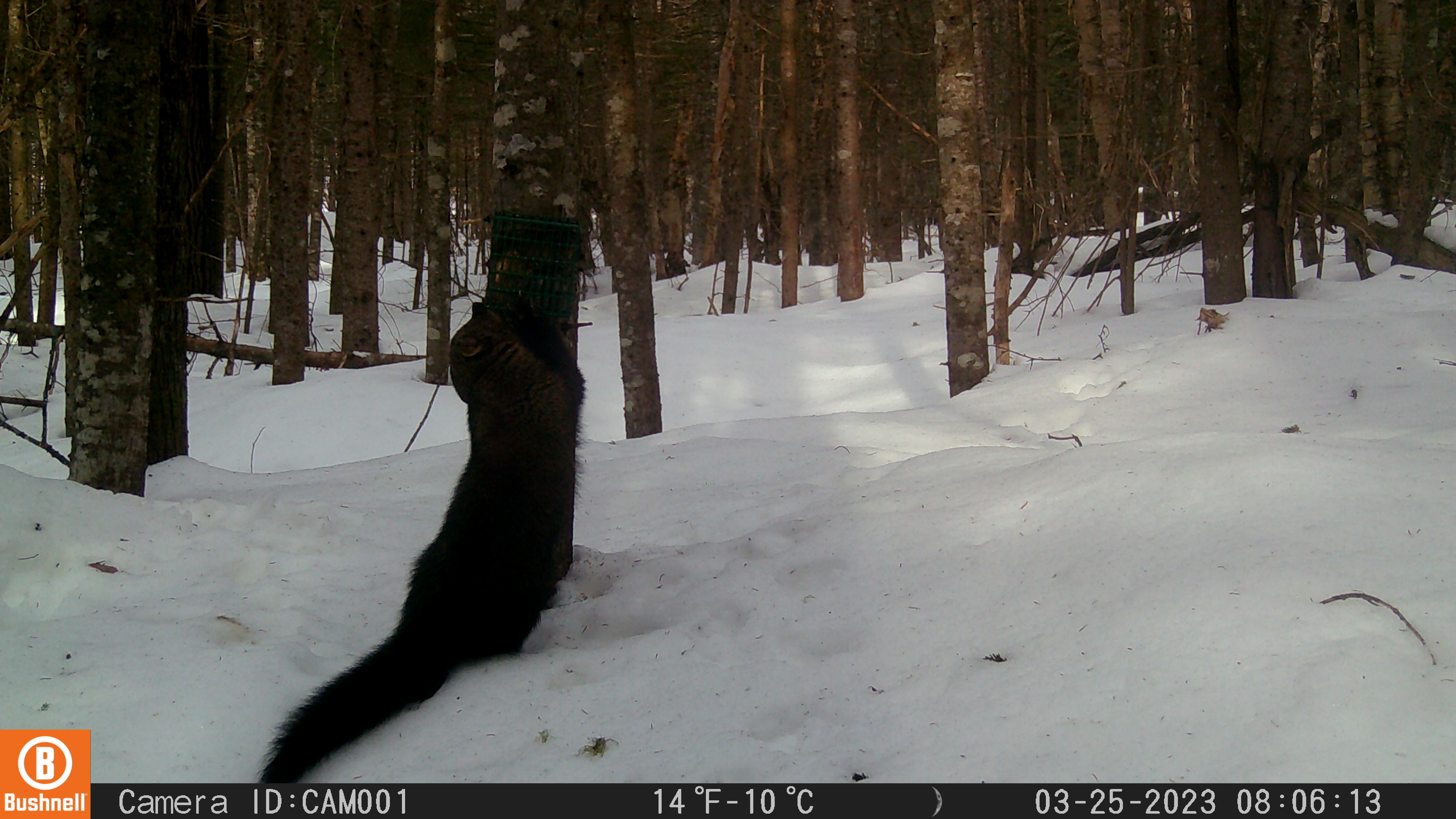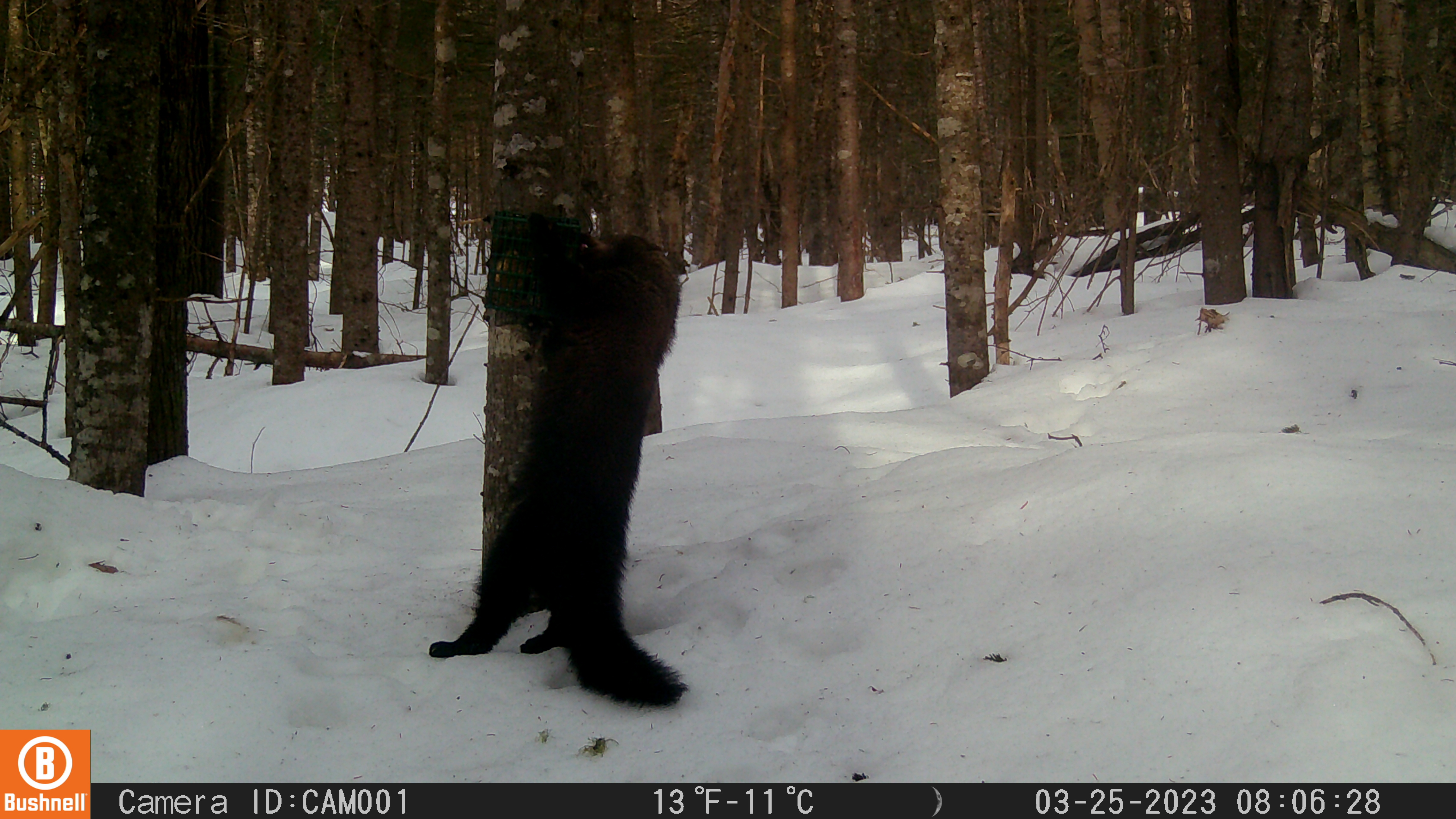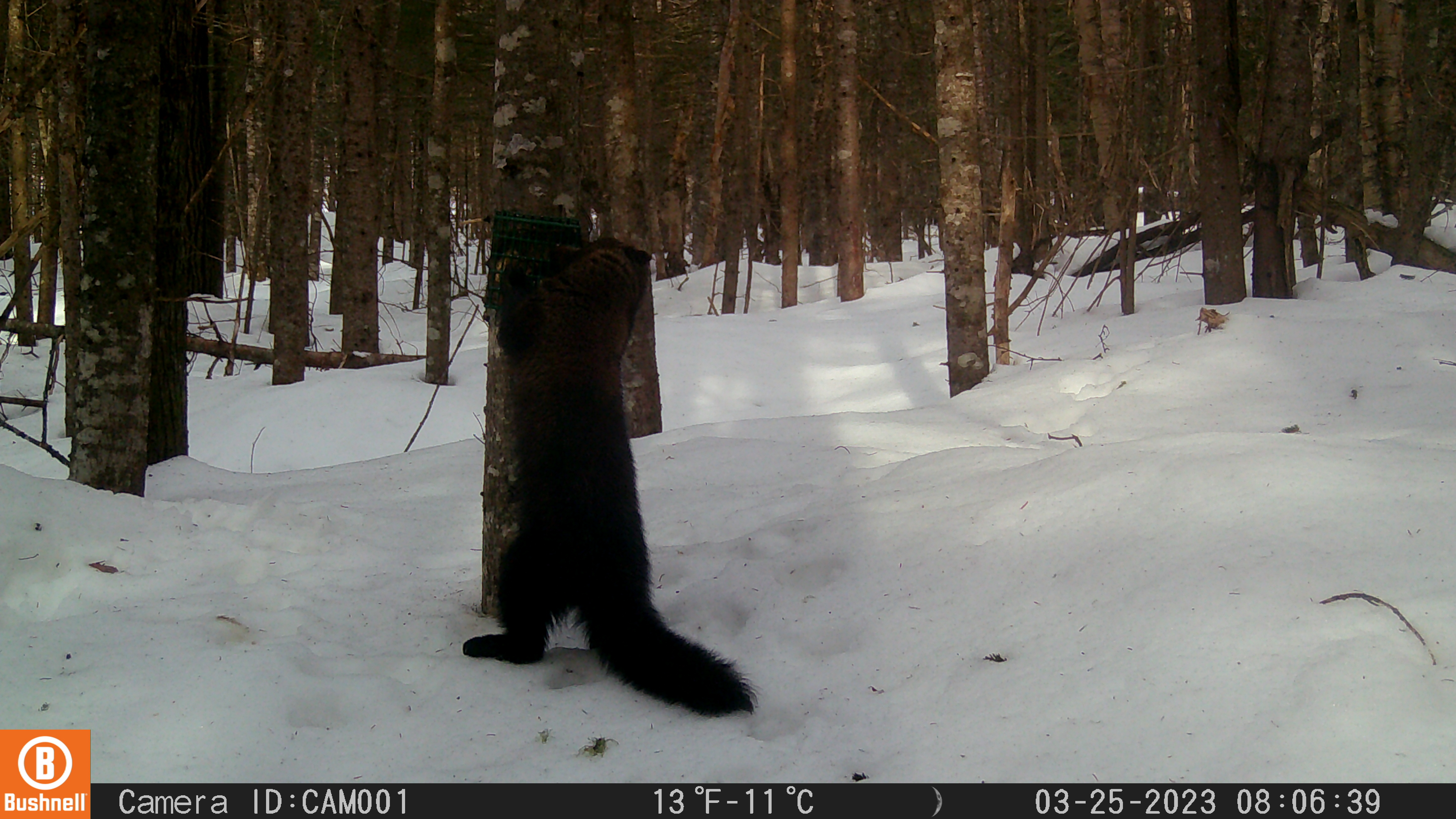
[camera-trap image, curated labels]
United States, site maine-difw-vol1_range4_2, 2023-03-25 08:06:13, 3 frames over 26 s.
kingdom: Animalia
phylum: Chordata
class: Mammalia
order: Carnivora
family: Mustelidae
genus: Pekania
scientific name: Pekania pennanti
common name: fisher